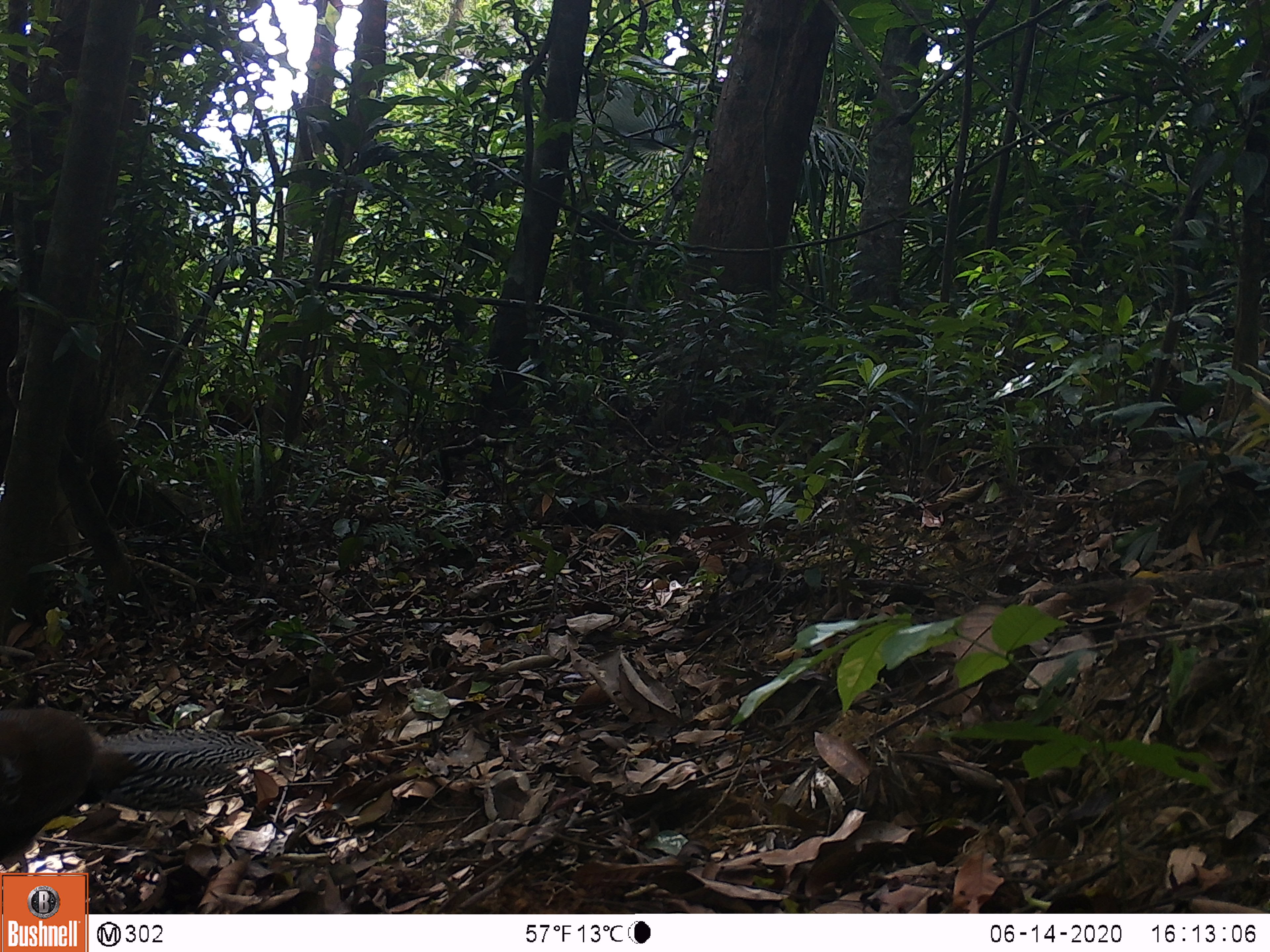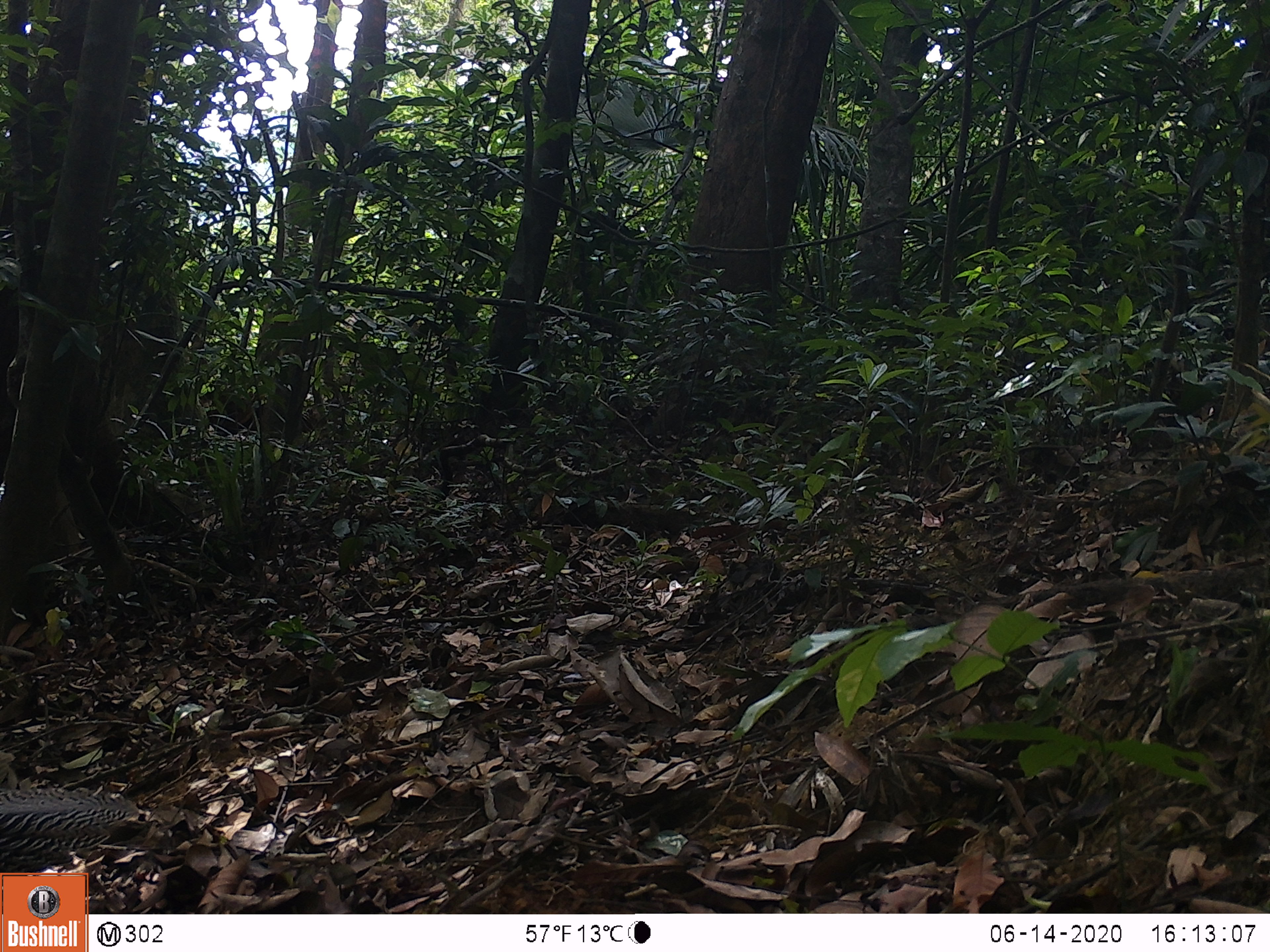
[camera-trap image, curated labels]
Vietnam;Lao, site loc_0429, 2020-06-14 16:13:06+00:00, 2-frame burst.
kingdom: Animalia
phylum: Chordata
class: Aves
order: Galliformes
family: Phasianidae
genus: Lophura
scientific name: Lophura nycthemera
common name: silver pheasant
Silver pheasant (Lophura nycthemera). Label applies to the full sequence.